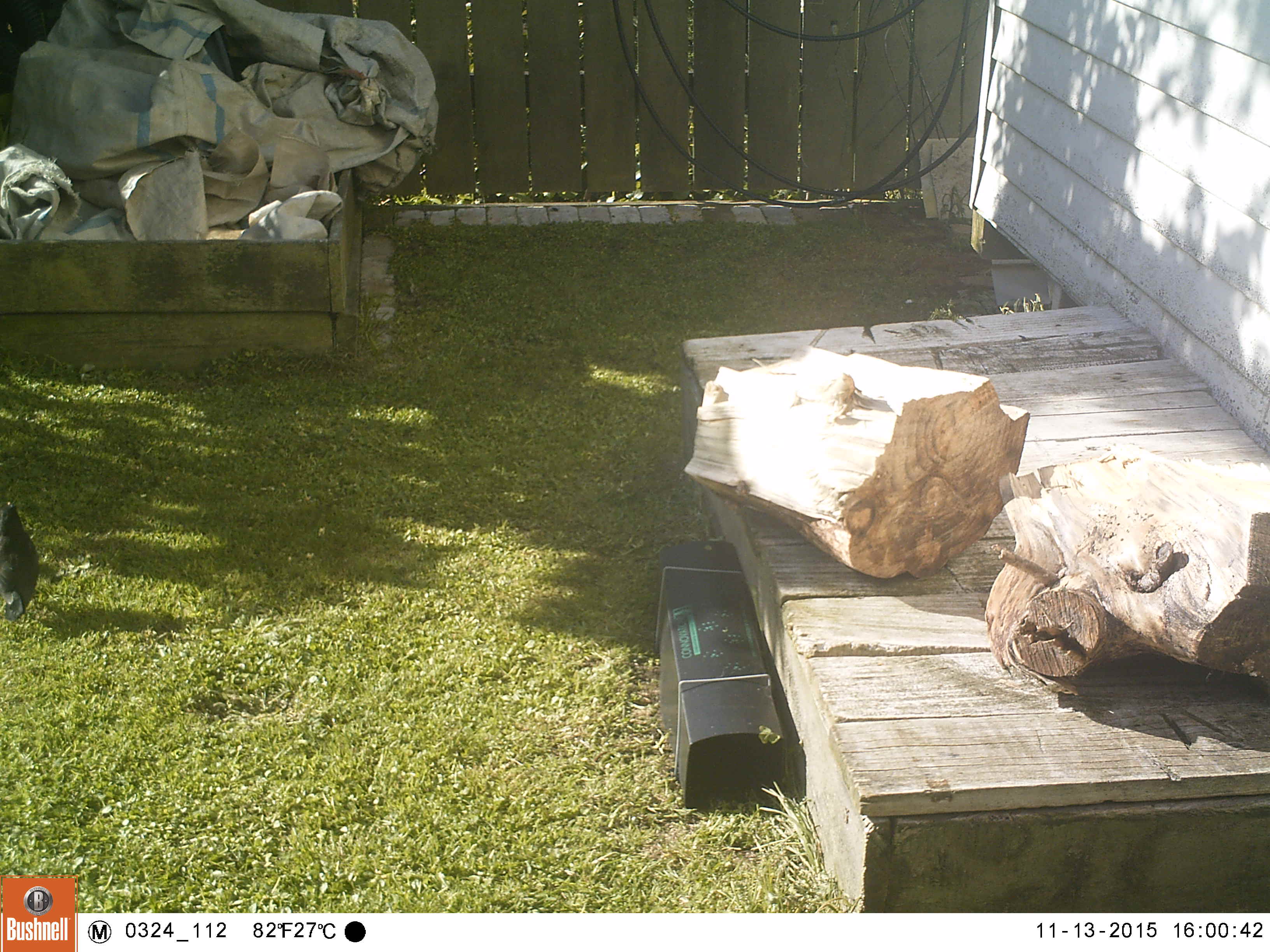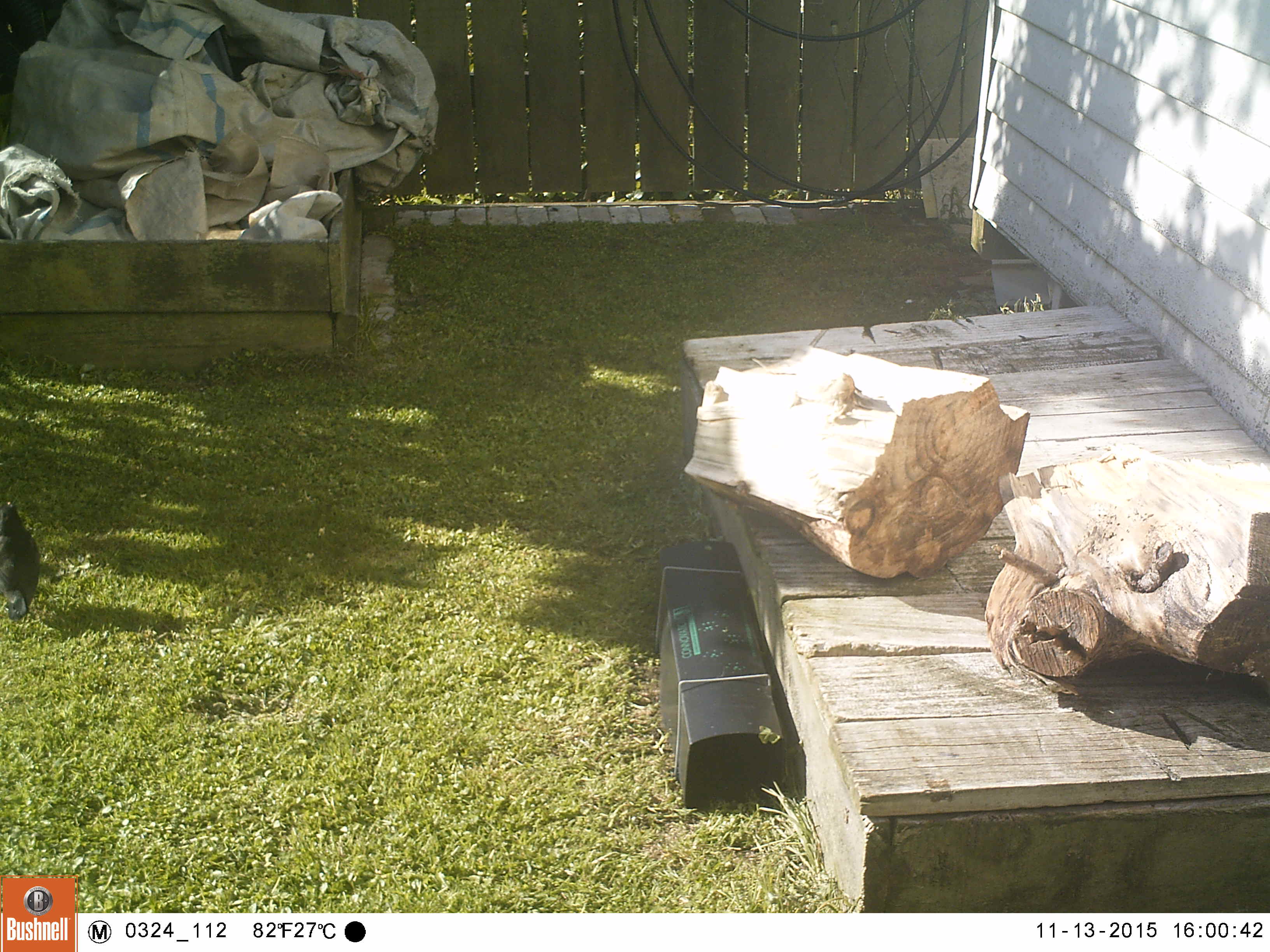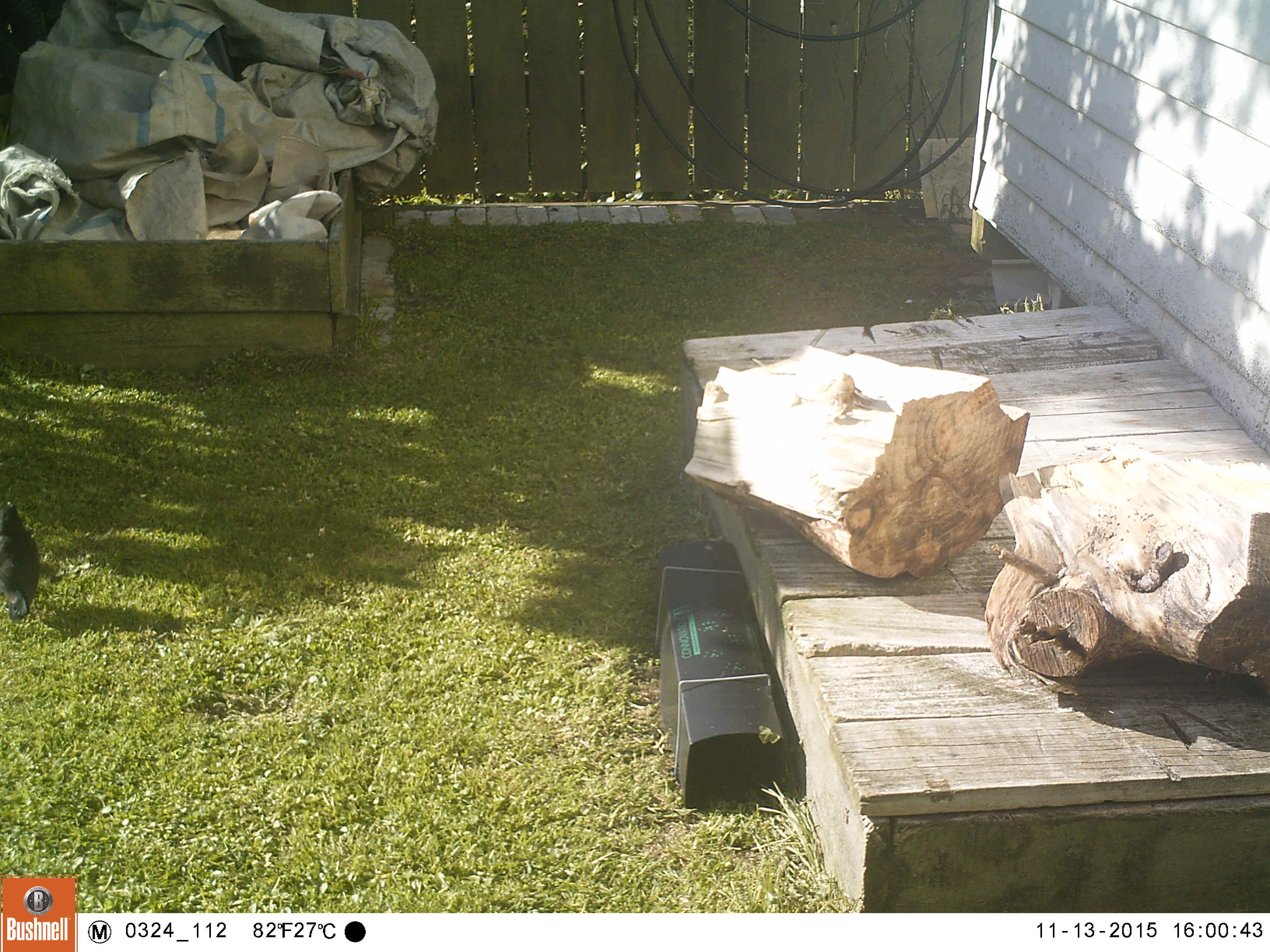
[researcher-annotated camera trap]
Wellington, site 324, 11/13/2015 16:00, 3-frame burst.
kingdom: Animalia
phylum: Chordata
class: Aves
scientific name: Aves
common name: bird